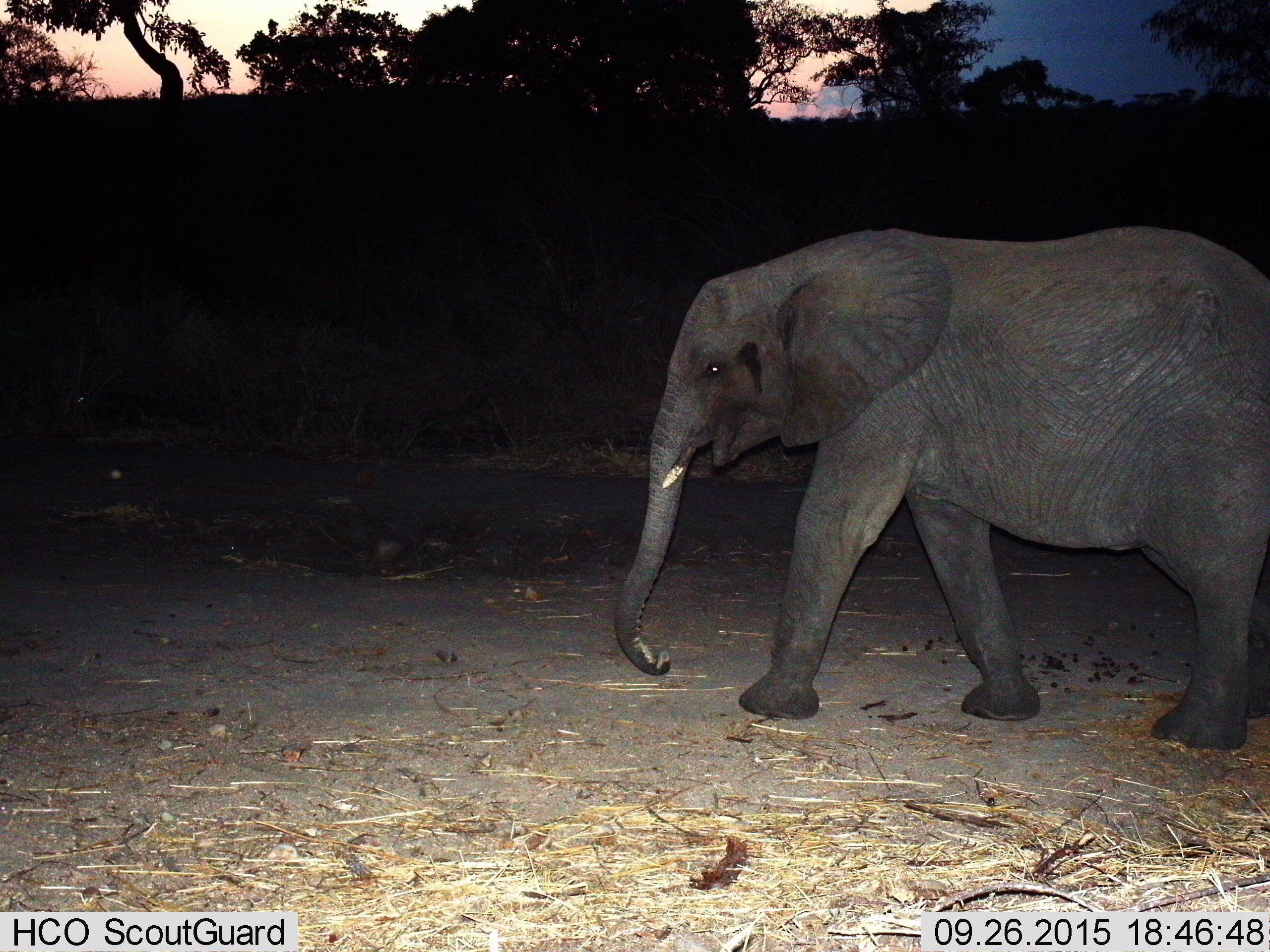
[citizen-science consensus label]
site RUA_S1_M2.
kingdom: Animalia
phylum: Chordata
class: Mammalia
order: Proboscidea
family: Elephantidae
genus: Loxodonta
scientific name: Loxodonta africana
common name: african bush elephant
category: elephant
Elephant (african bush elephant) (Loxodonta africana), count 1. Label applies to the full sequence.